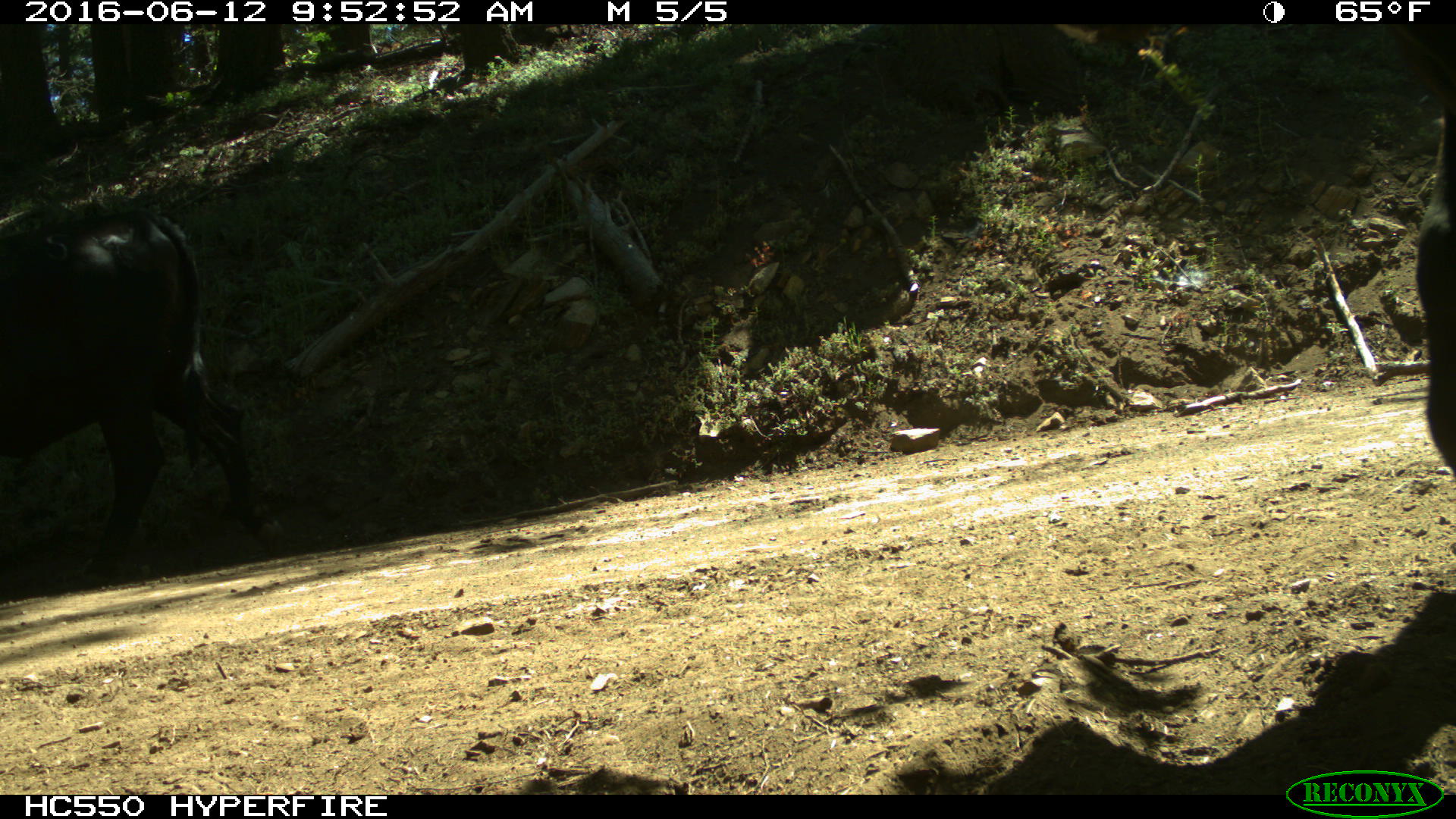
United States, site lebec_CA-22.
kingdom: Animalia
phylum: Chordata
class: Mammalia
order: Artiodactyla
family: Bovidae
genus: Bos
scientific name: Bos taurus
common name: domestic cow